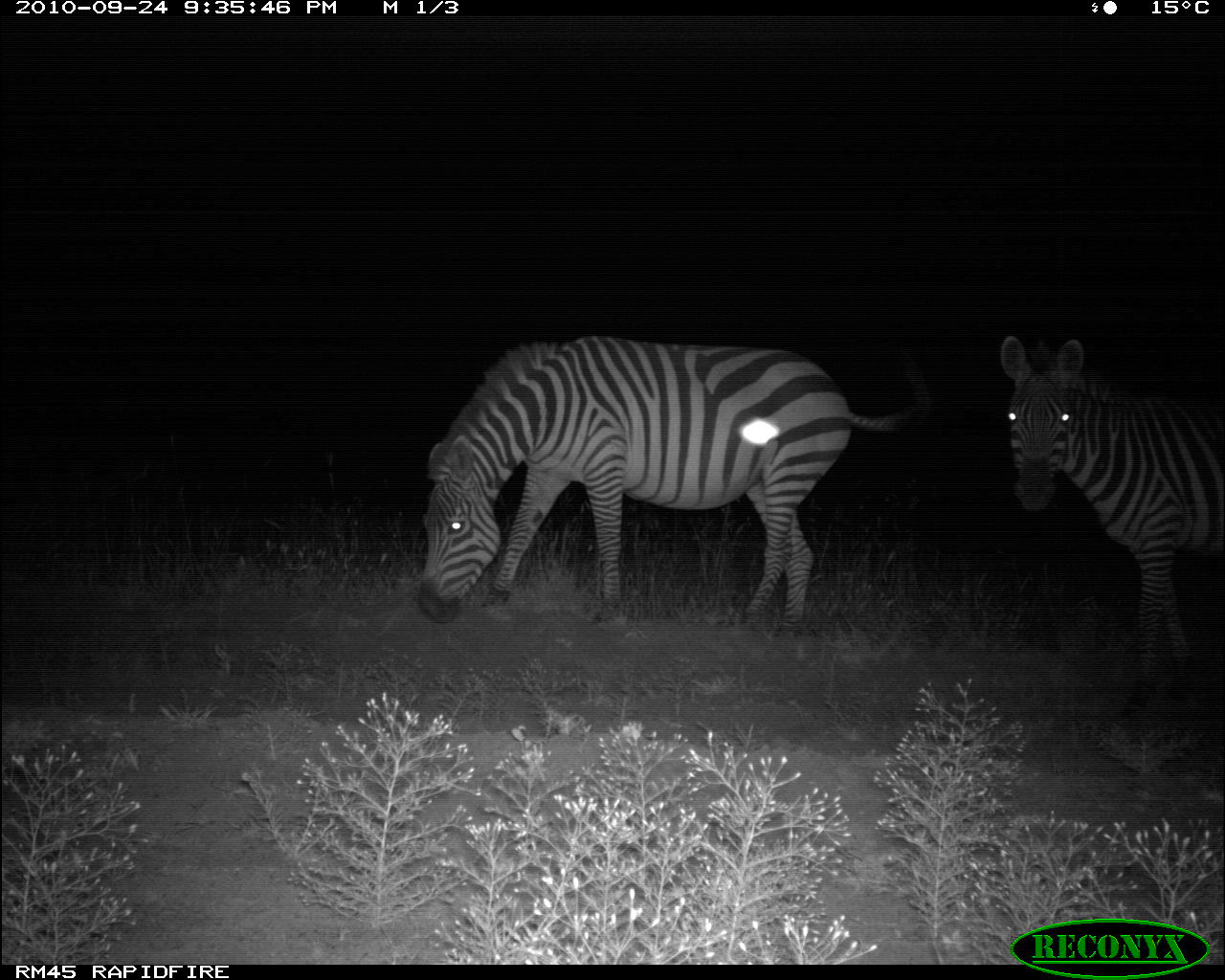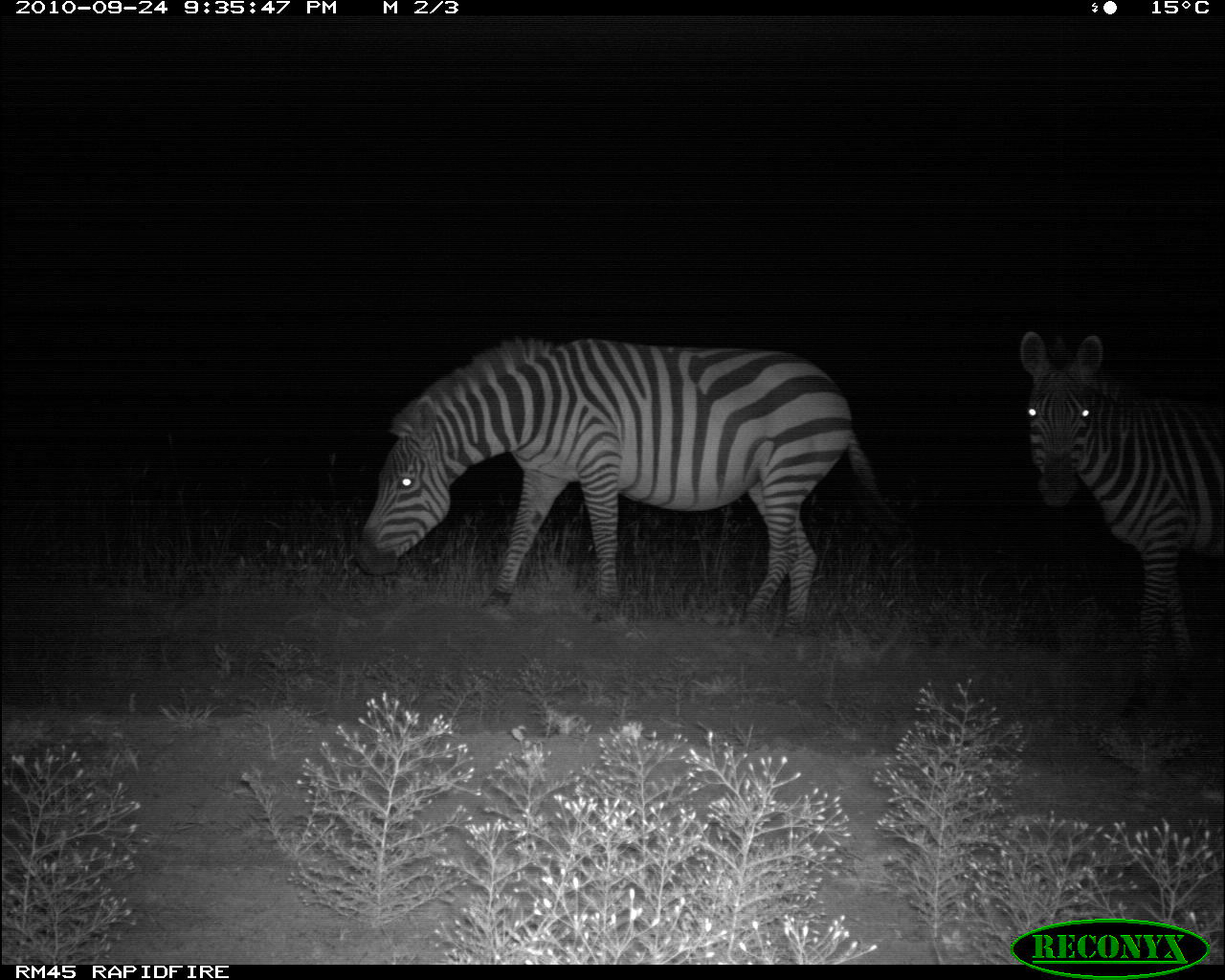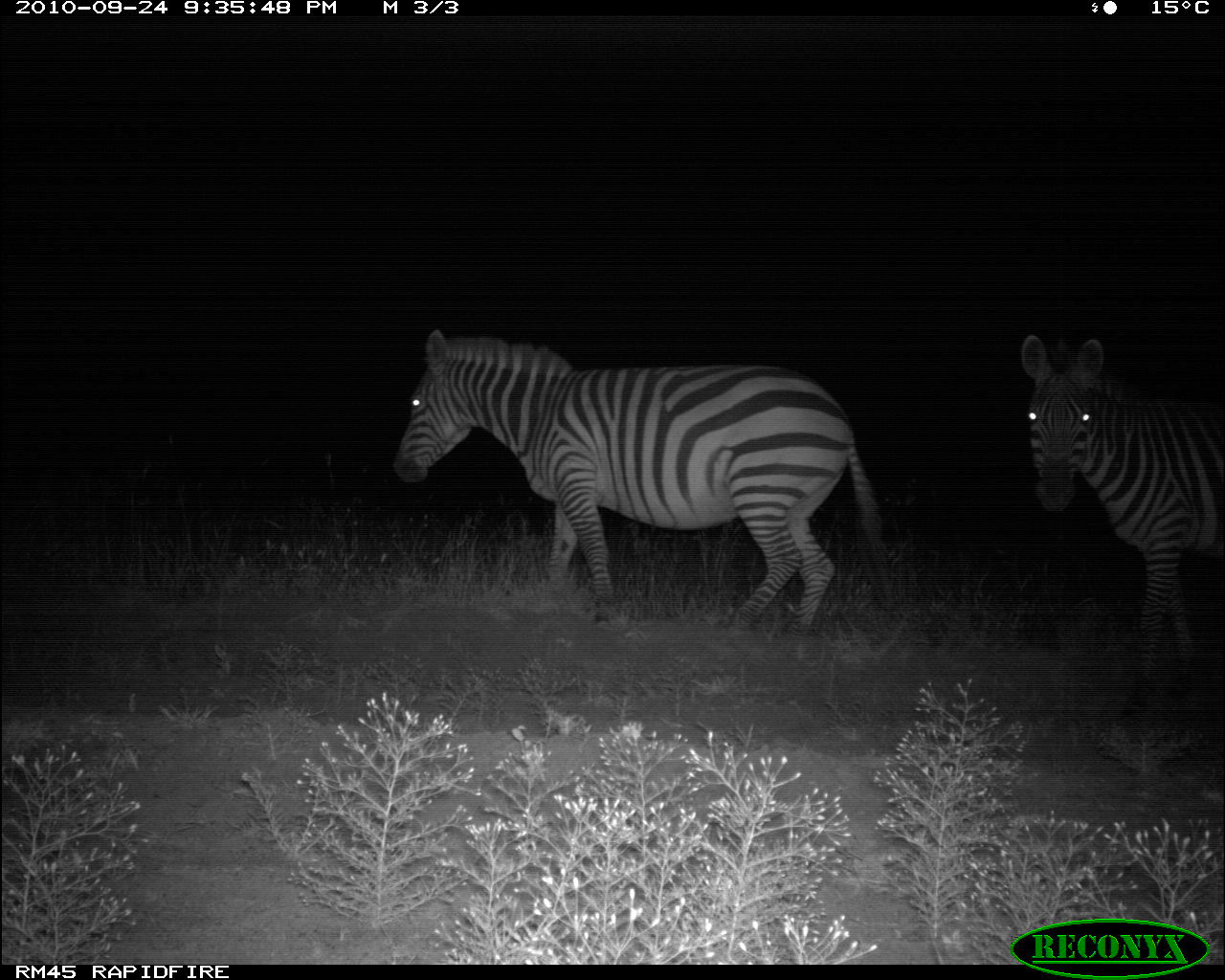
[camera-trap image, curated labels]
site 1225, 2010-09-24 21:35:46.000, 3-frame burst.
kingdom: Animalia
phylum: Chordata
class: Mammalia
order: Perissodactyla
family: Equidae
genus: Equus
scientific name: Equus quagga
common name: plains zebra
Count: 2.